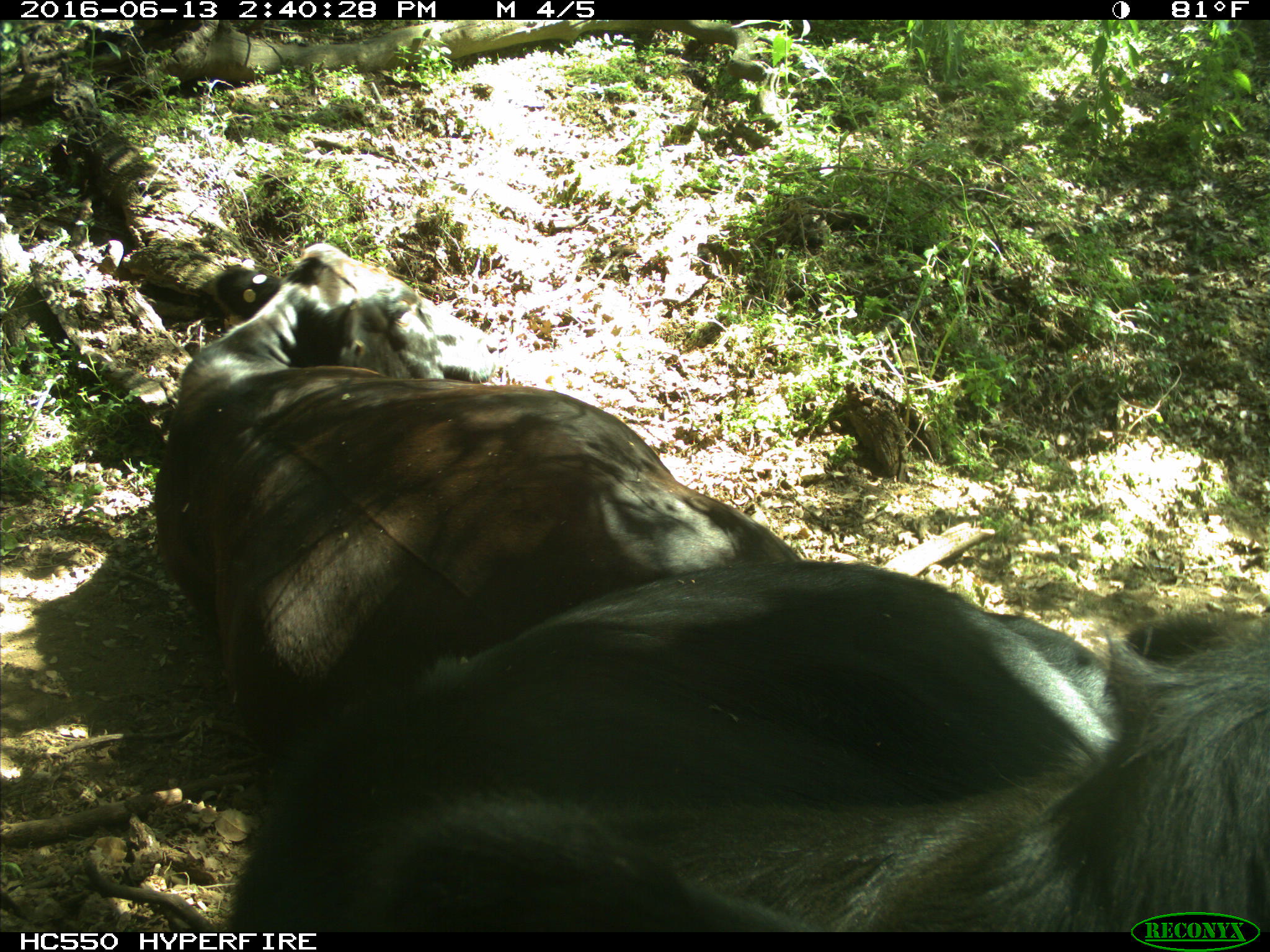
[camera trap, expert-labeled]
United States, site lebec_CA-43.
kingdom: Animalia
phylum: Chordata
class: Mammalia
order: Artiodactyla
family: Bovidae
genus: Bos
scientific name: Bos taurus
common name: domestic cow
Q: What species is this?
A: Bos taurus (domestic cow).